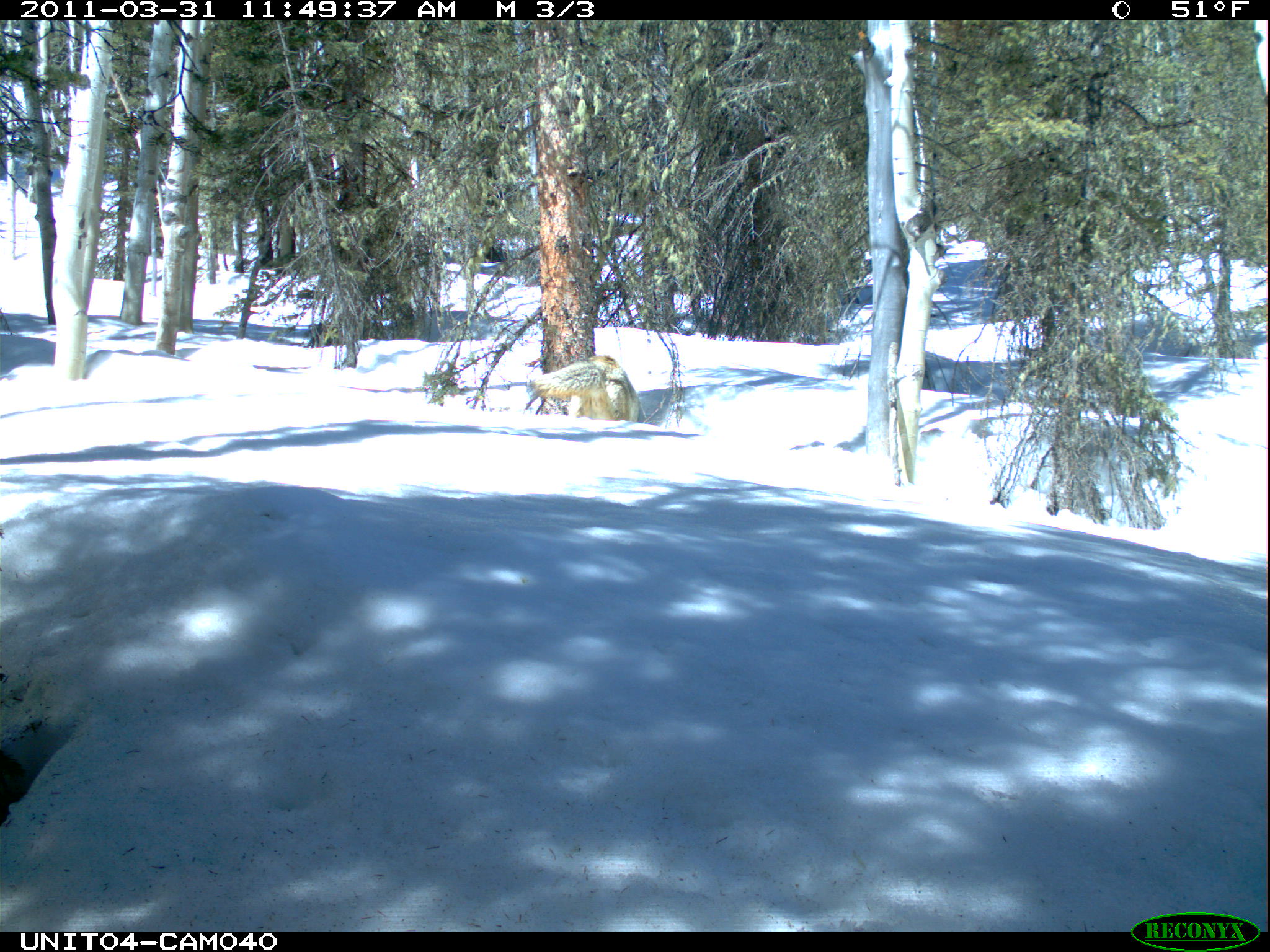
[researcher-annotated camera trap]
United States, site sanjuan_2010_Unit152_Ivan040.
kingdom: Animalia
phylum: Chordata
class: Mammalia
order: Carnivora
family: Canidae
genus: Canis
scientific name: Canis latrans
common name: coyote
Canis latrans (coyote).